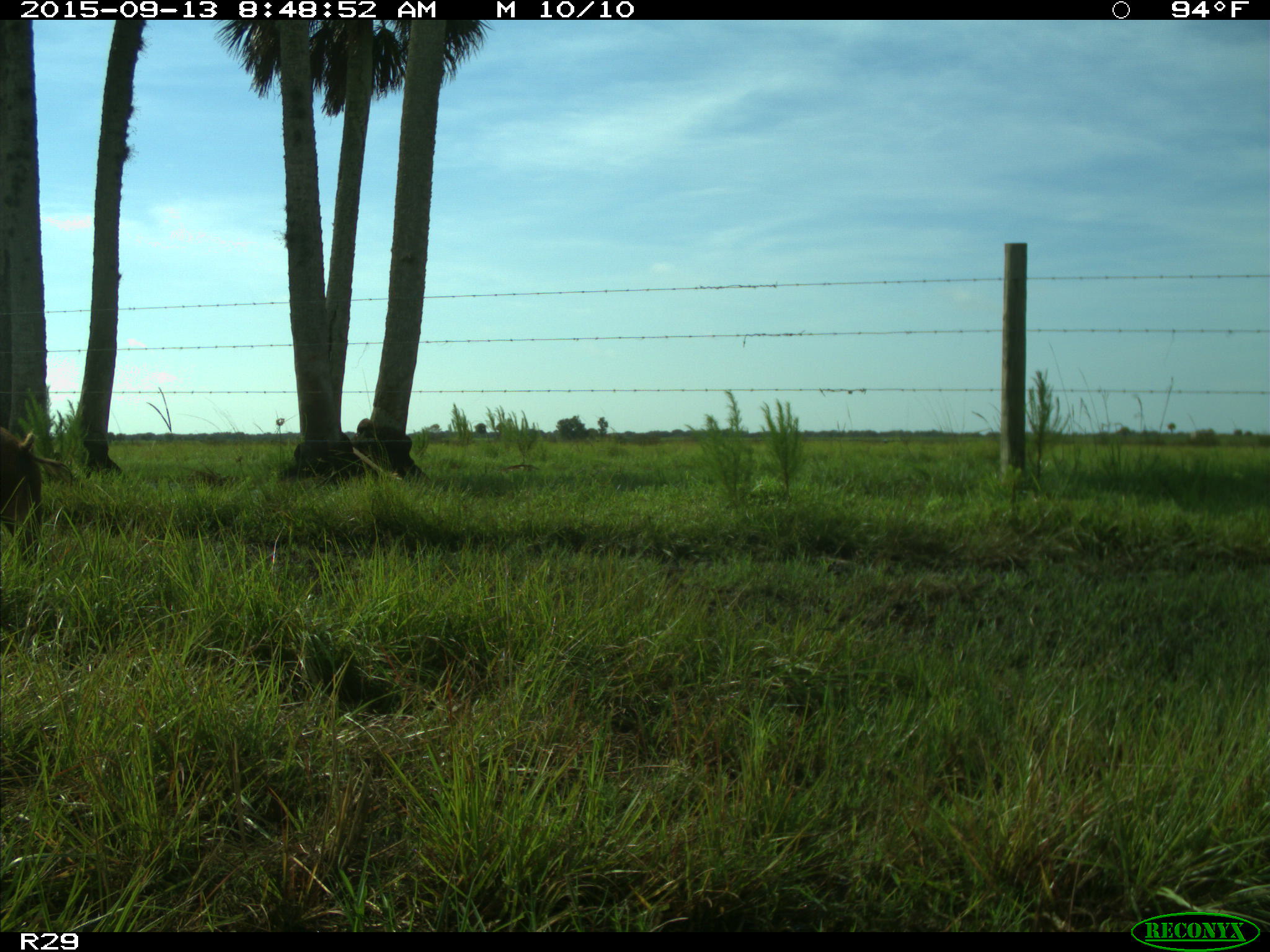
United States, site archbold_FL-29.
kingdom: Animalia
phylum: Chordata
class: Mammalia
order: Artiodactyla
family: Suidae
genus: Sus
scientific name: Sus scrofa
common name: wild boar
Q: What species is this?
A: Sus scrofa (wild boar).